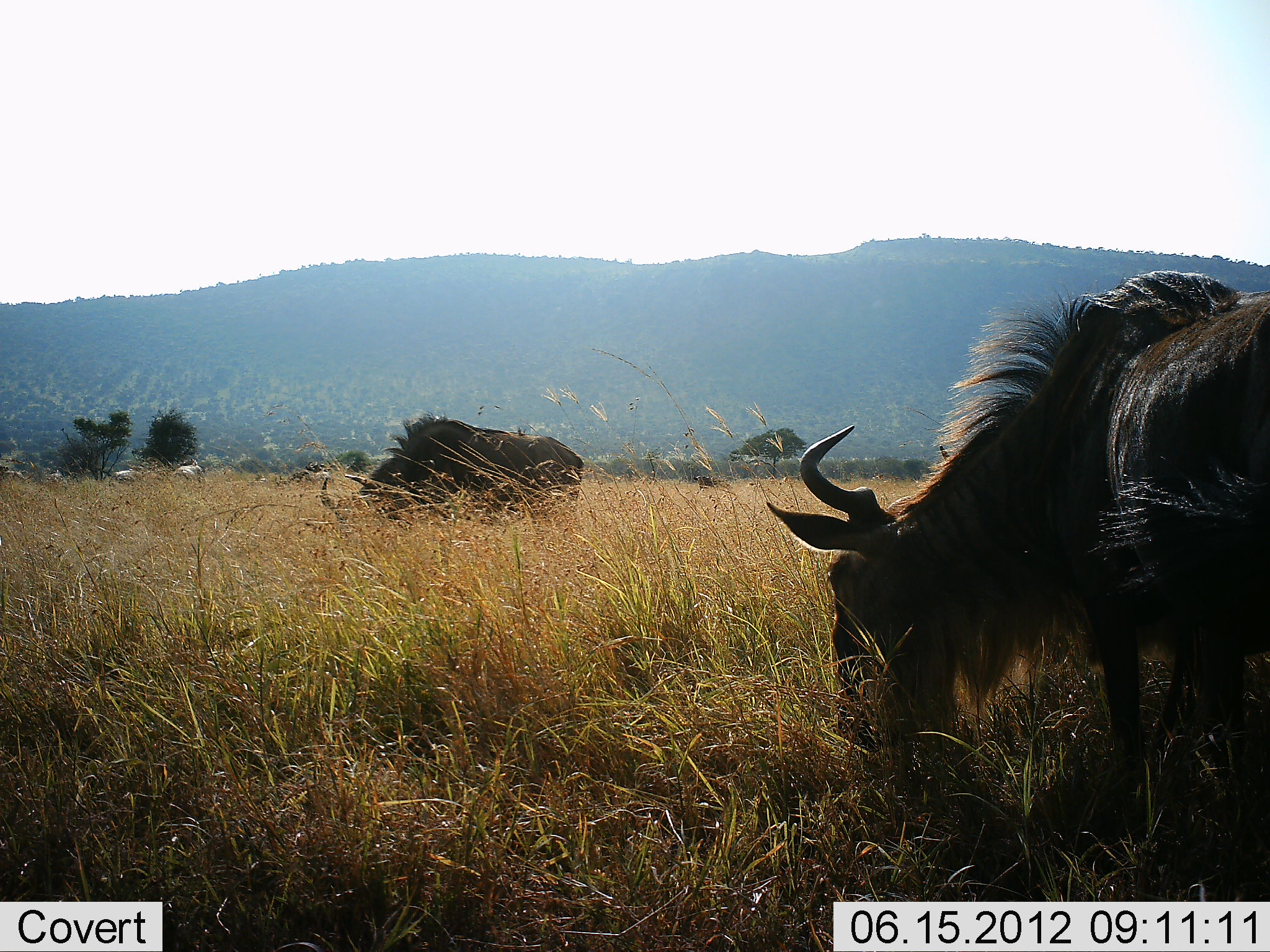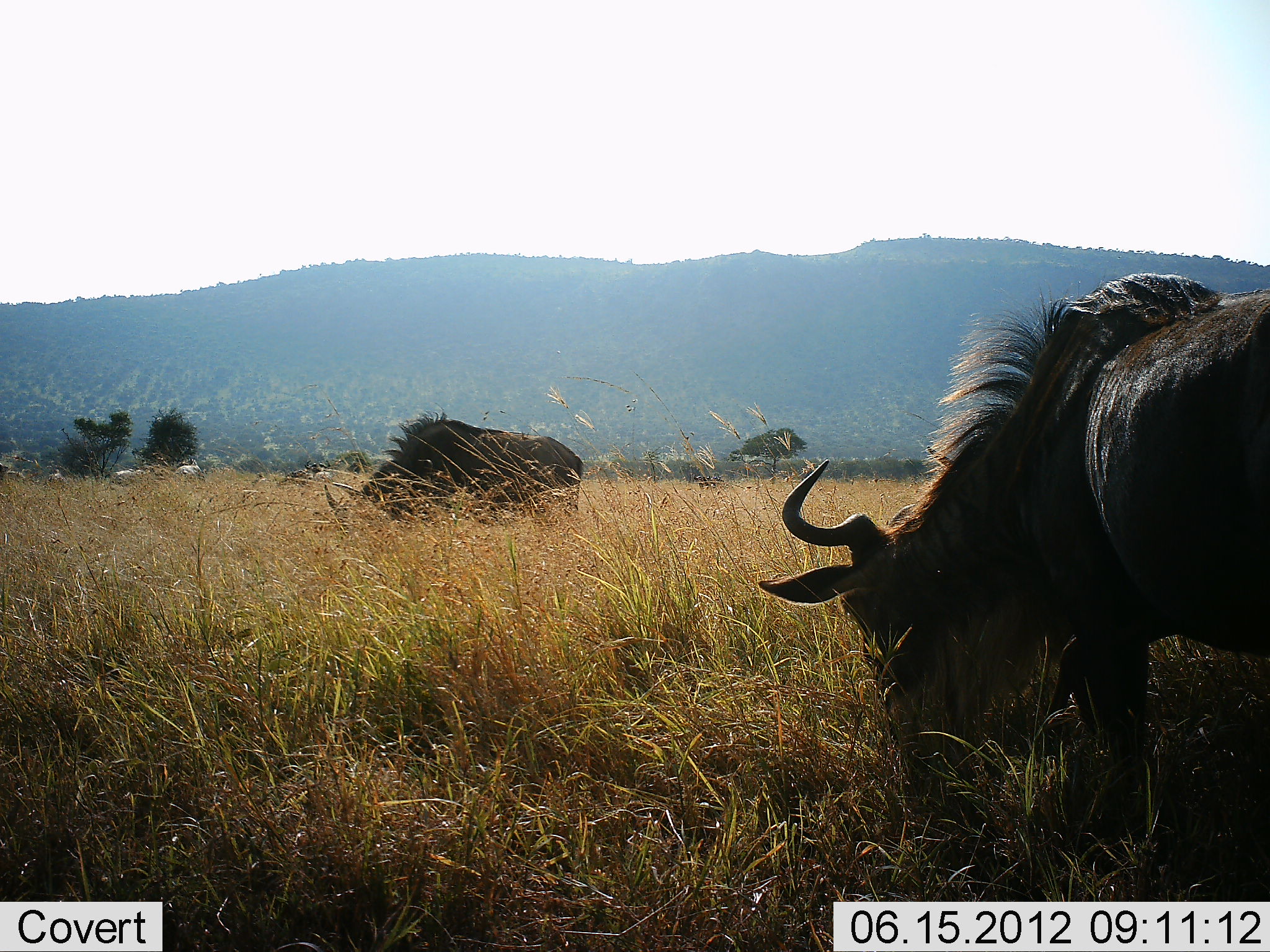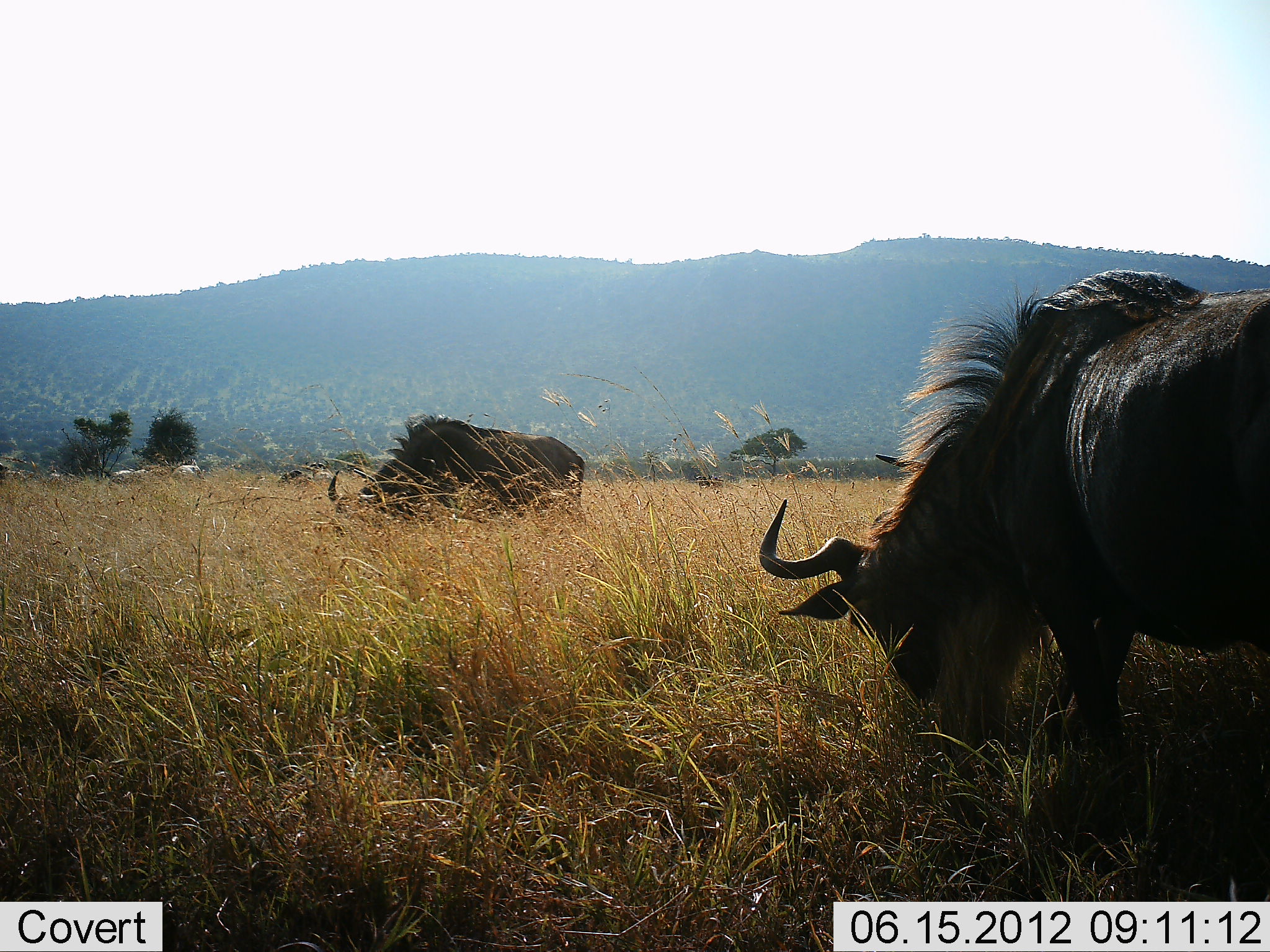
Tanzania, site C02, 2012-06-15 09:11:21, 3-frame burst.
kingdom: Animalia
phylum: Chordata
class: Mammalia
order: Artiodactyla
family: Bovidae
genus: Connochaetes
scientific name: Connochaetes taurinus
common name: blue wildebeest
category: wildebeest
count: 2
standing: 20%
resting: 0%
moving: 0%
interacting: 0%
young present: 0%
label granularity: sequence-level